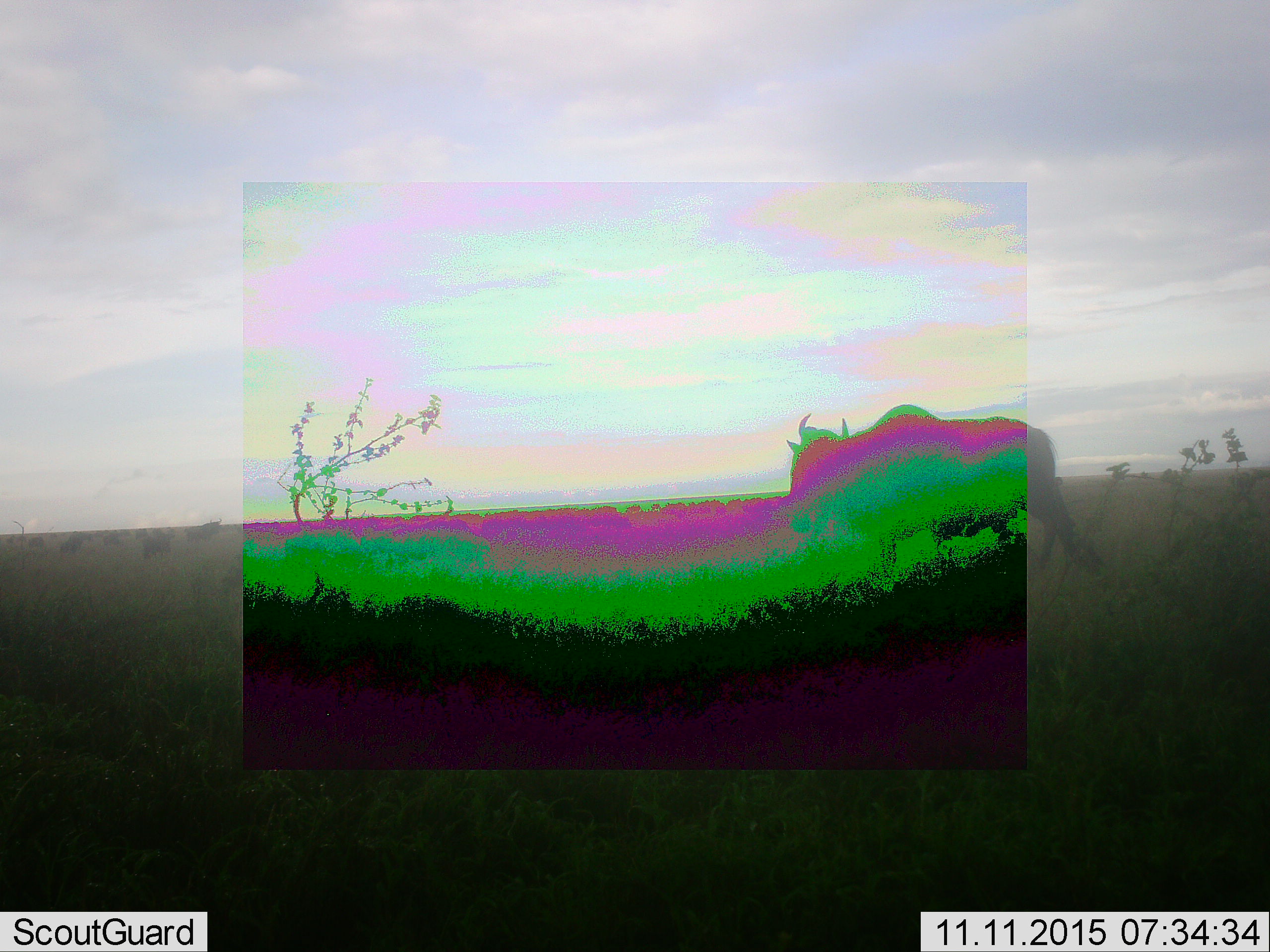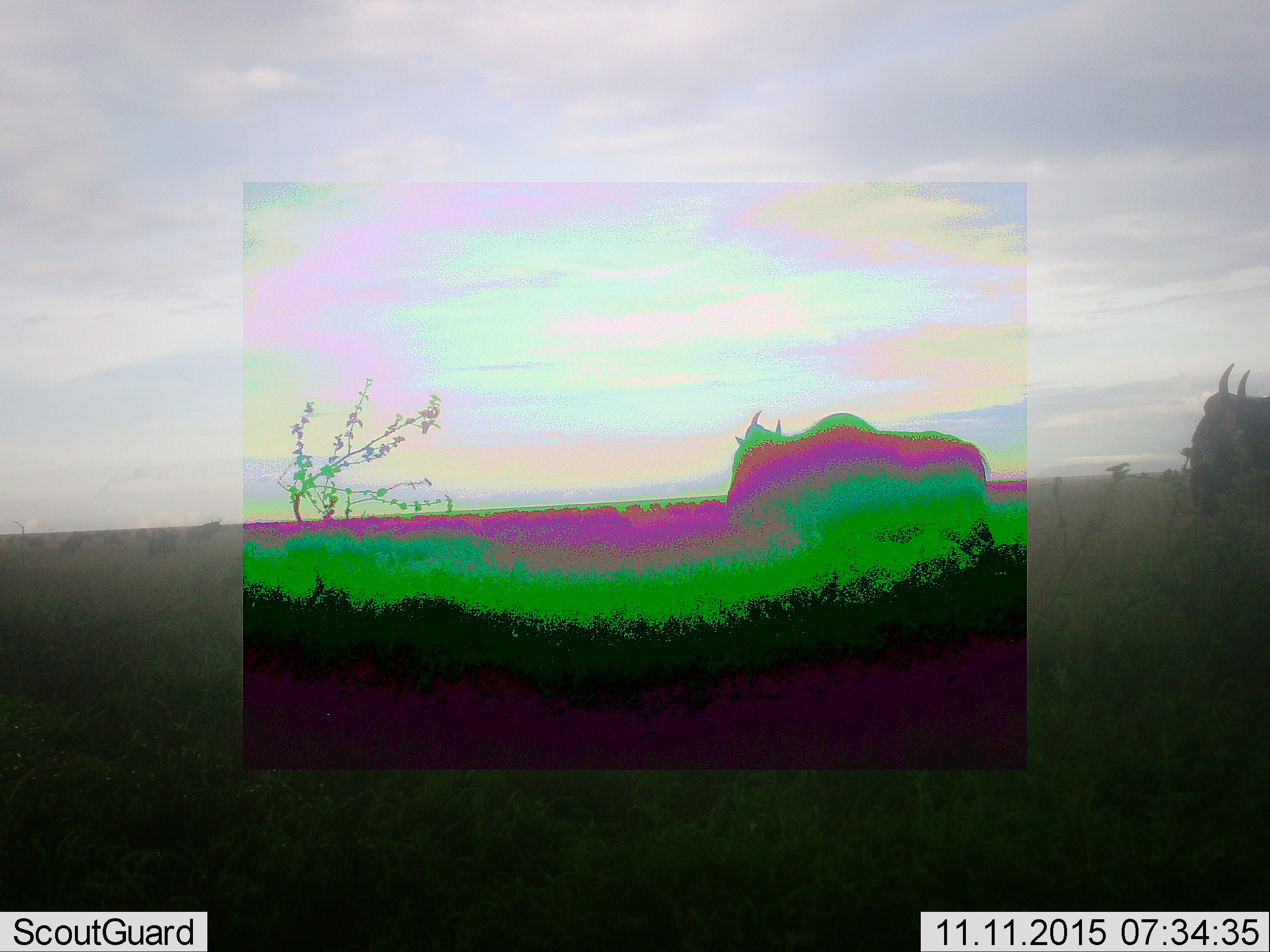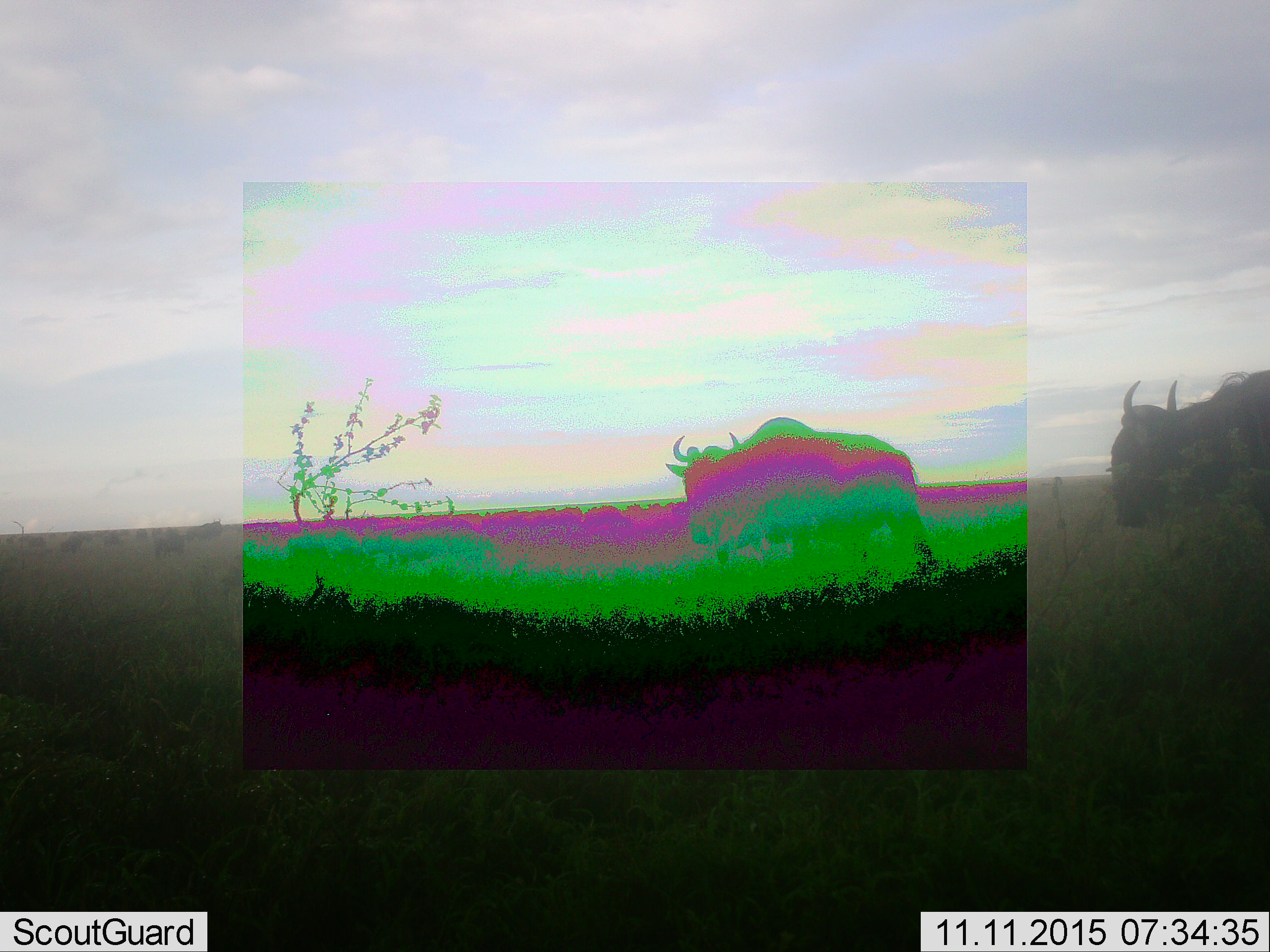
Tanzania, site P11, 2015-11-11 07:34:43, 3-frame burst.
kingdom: Animalia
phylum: Chordata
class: Mammalia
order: Artiodactyla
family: Bovidae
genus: Connochaetes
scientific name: Connochaetes taurinus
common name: blue wildebeest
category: wildebeest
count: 51+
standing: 17%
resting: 0%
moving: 100%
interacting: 0%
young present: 0%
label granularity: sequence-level